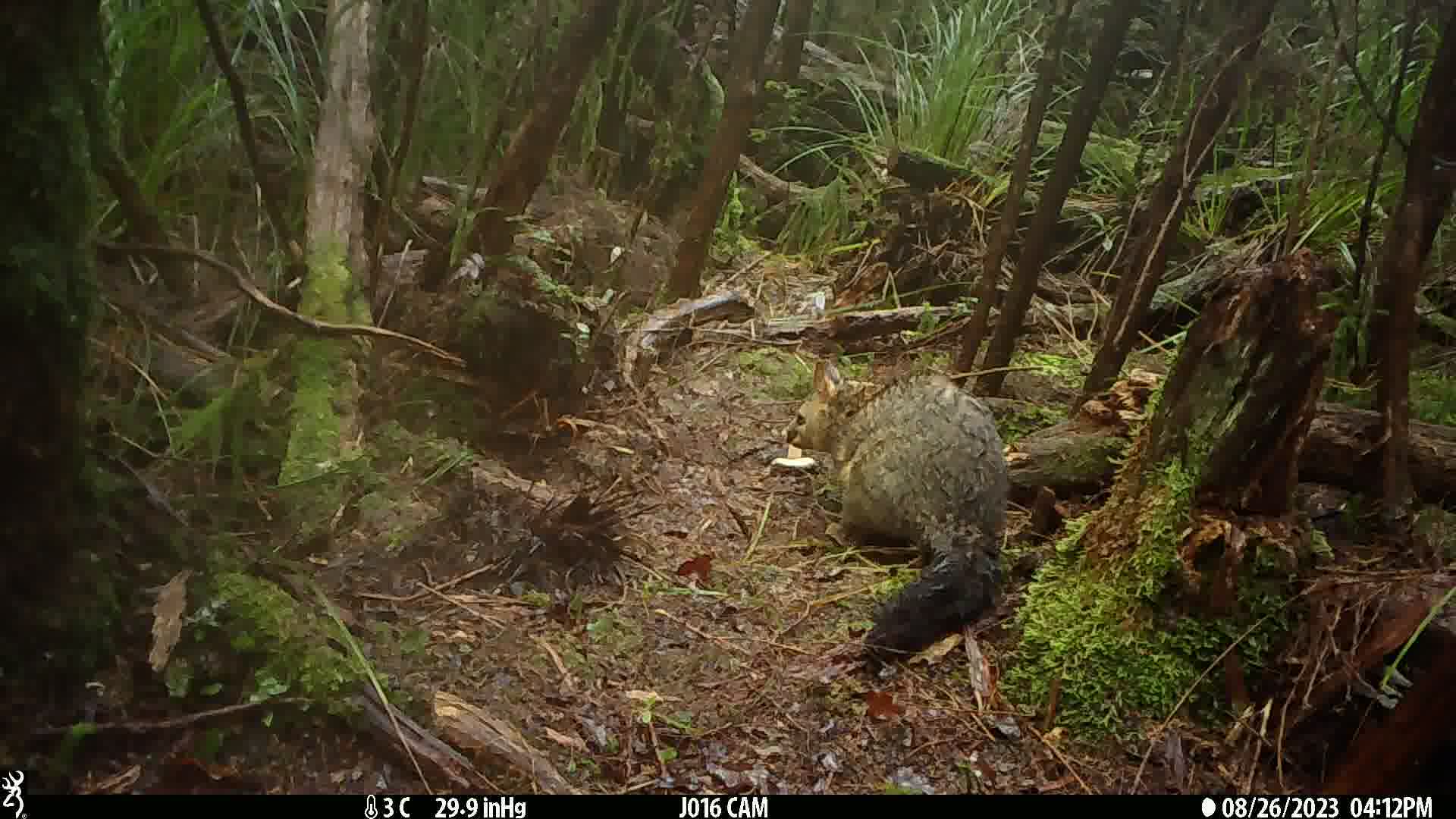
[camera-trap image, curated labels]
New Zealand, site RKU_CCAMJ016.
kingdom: Animalia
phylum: Chordata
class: Mammalia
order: Diprotodontia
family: Phalangeridae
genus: Trichosurus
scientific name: Trichosurus vulpecula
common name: common brushtail possum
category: possum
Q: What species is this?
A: Possum (common brushtail possum) (Trichosurus vulpecula).